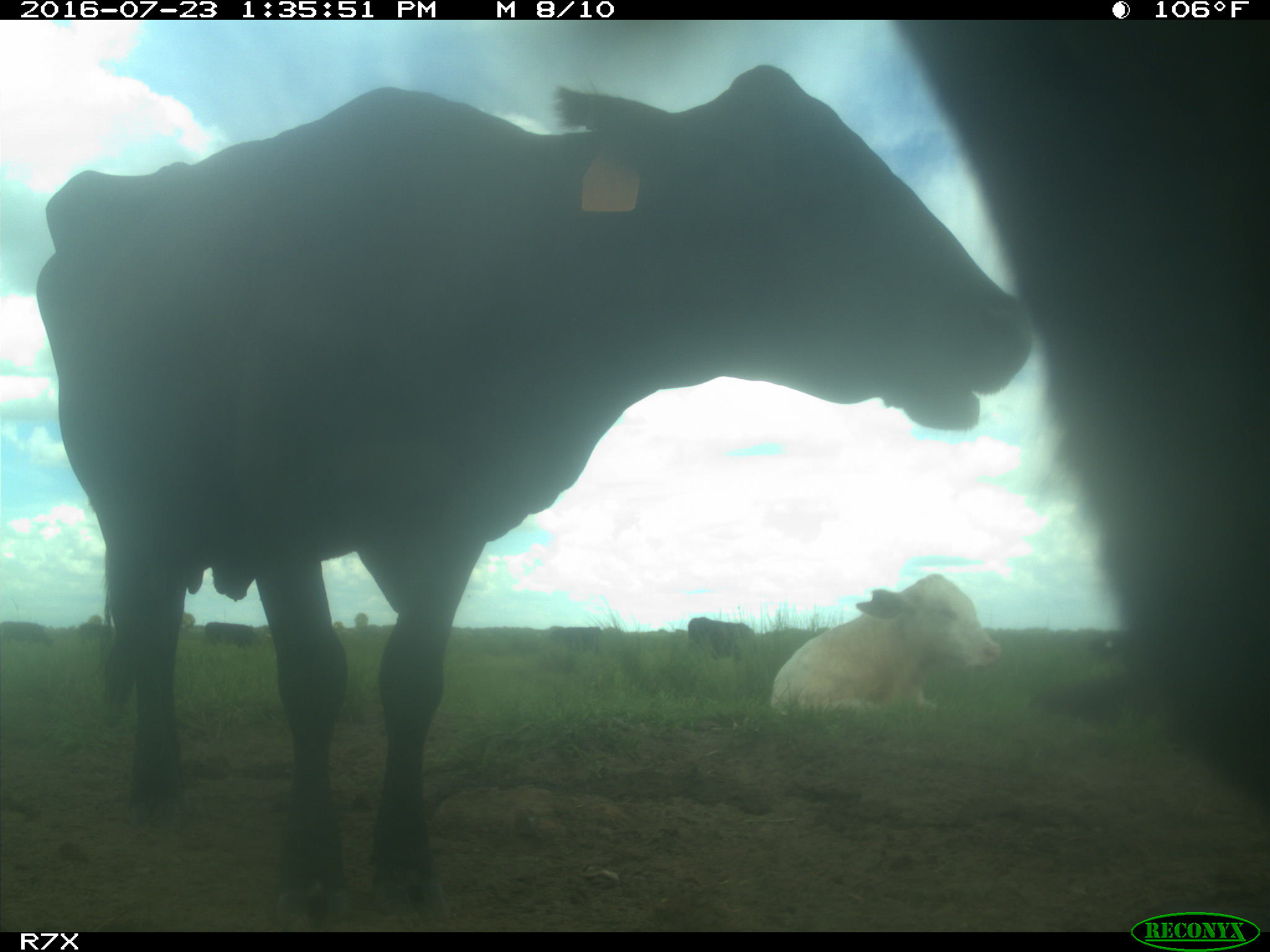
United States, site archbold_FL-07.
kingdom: Animalia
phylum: Chordata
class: Mammalia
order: Artiodactyla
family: Bovidae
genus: Bos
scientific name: Bos taurus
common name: domestic cow